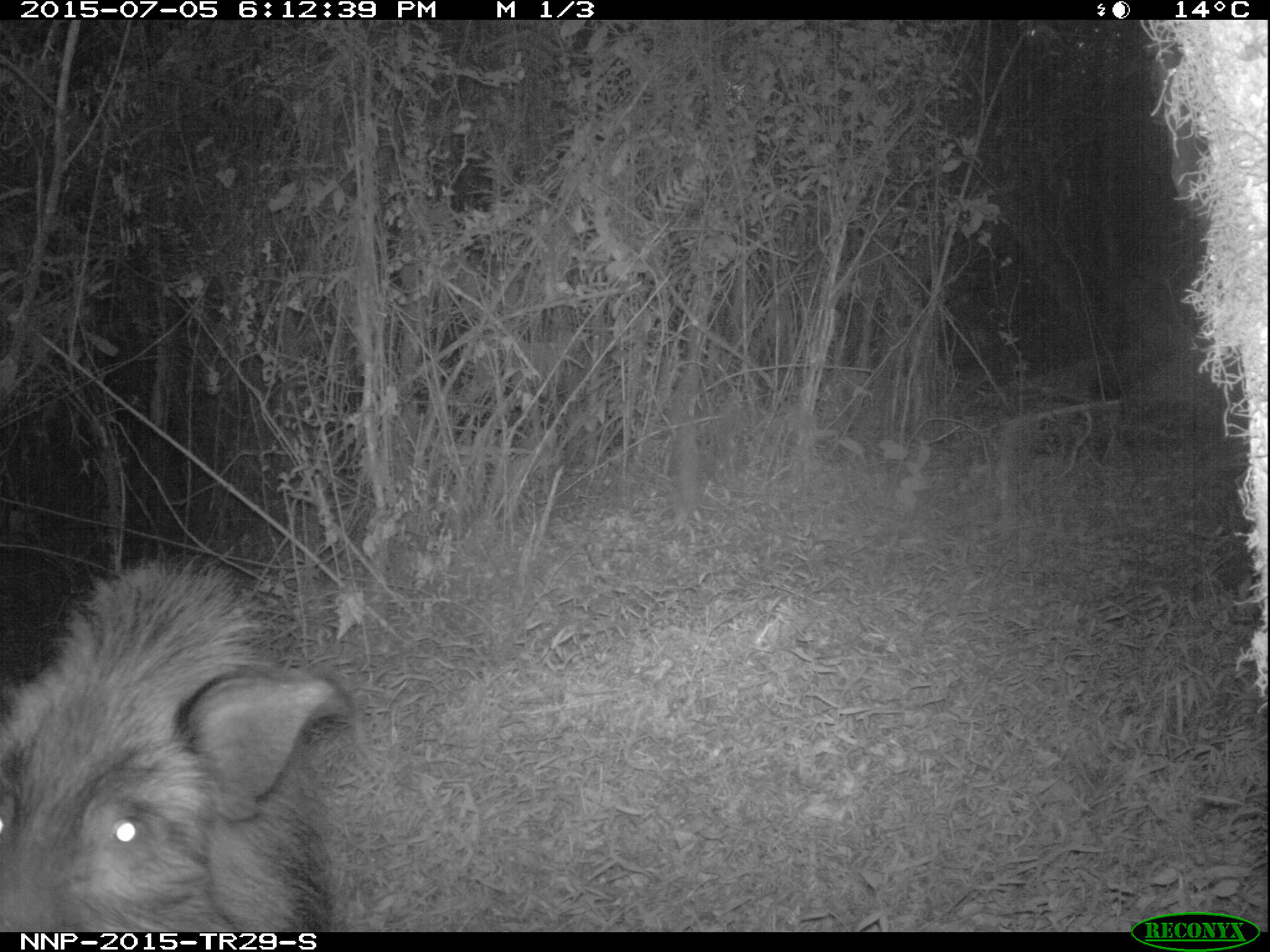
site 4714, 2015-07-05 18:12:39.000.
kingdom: Animalia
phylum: Chordata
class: Mammalia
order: Artiodactyla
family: Suidae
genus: Potamochoerus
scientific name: Potamochoerus larvatus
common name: bushpig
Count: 1.